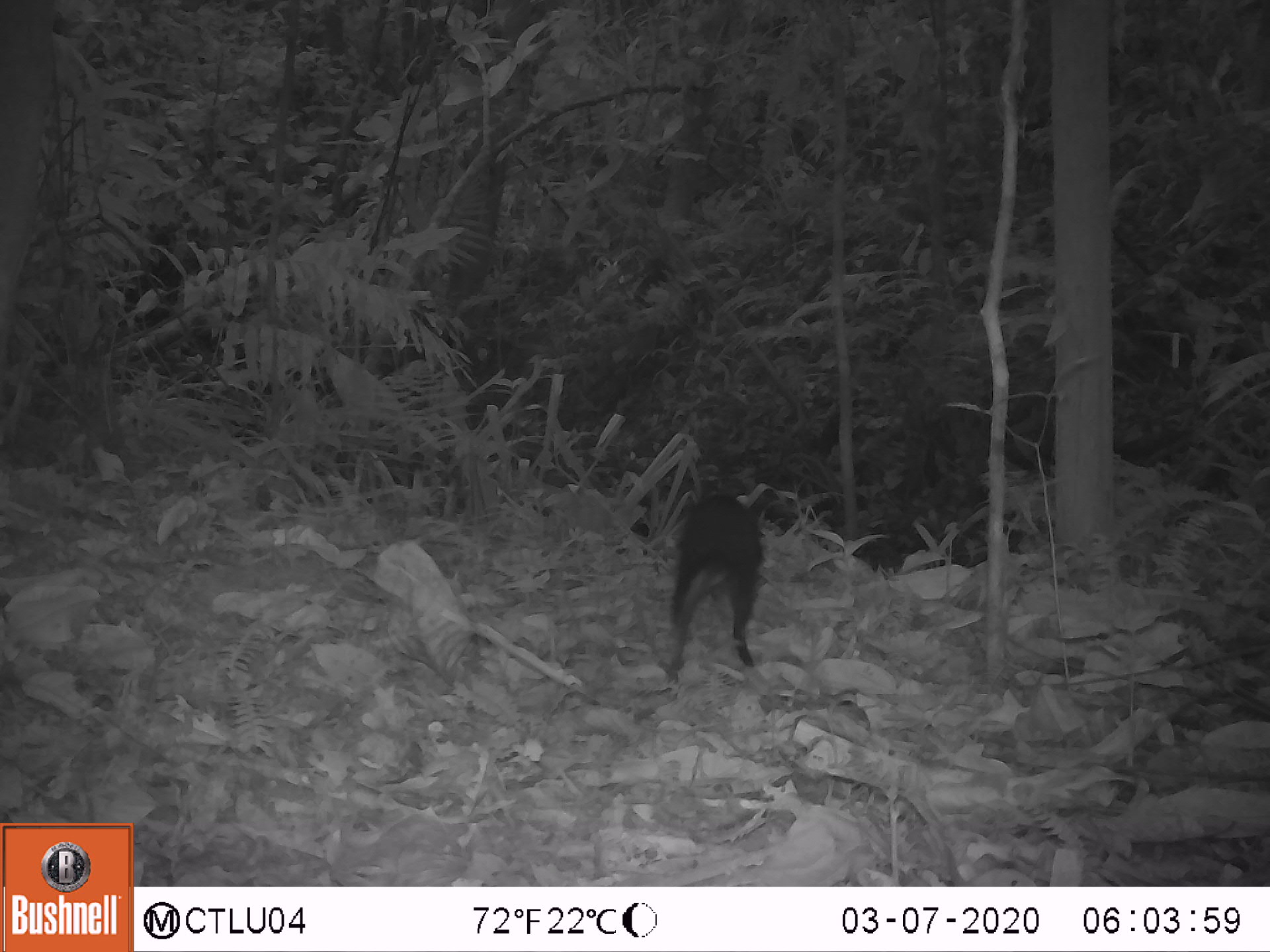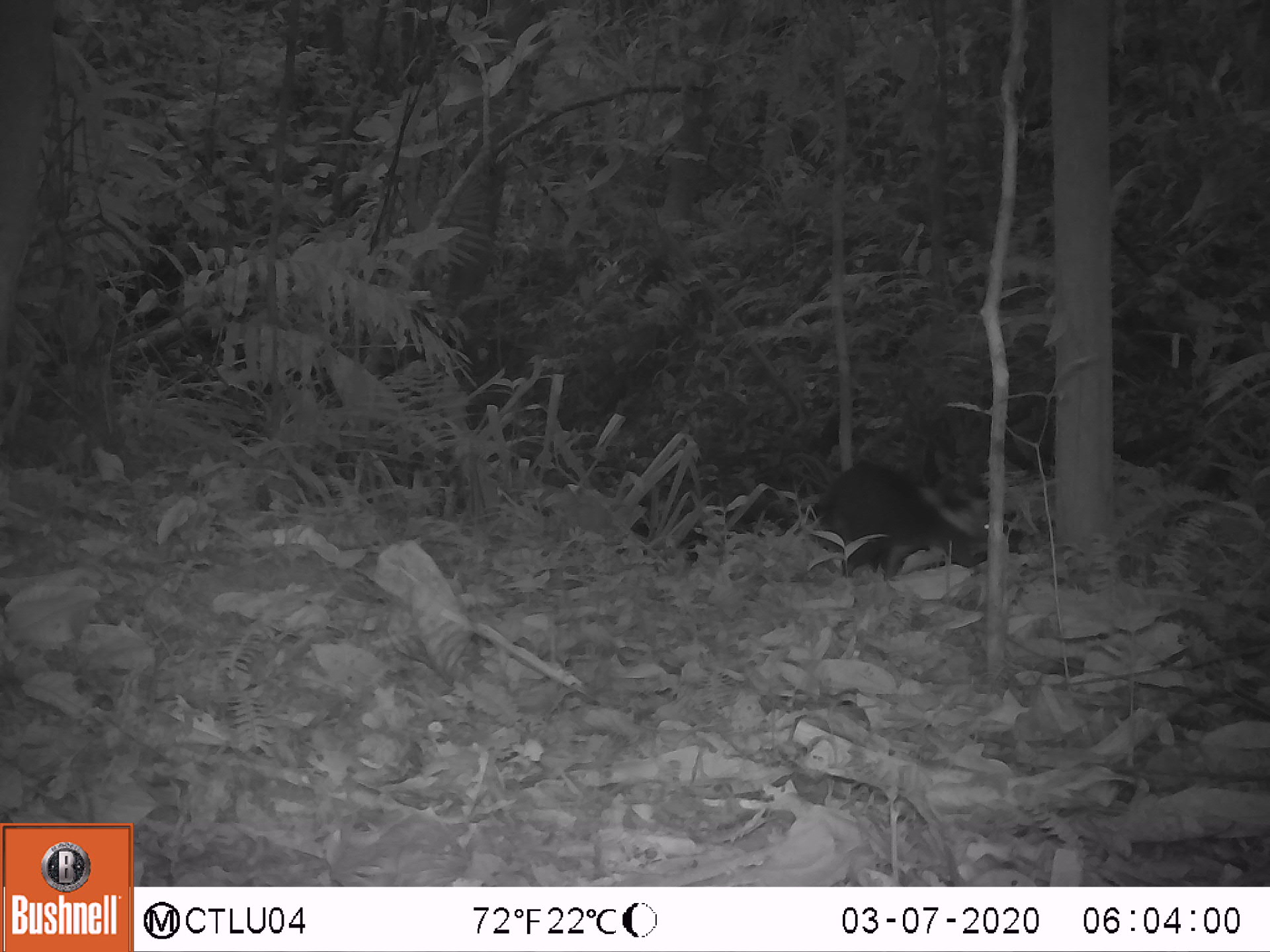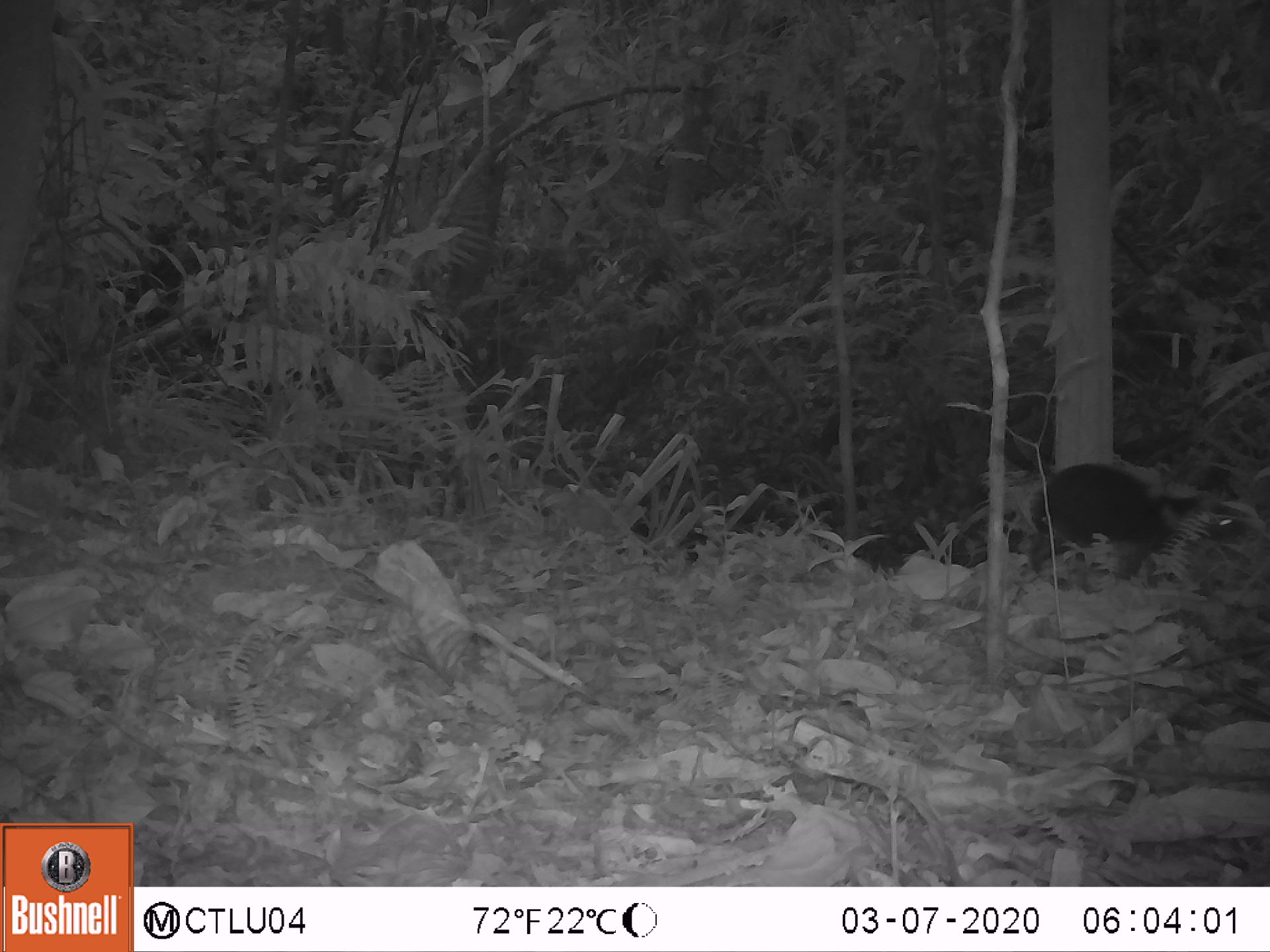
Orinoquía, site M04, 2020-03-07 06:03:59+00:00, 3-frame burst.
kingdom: Animalia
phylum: Chordata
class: Mammalia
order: Rodentia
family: Dasyproctidae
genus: Dasyprocta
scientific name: Dasyprocta fuliginosa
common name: black agouti